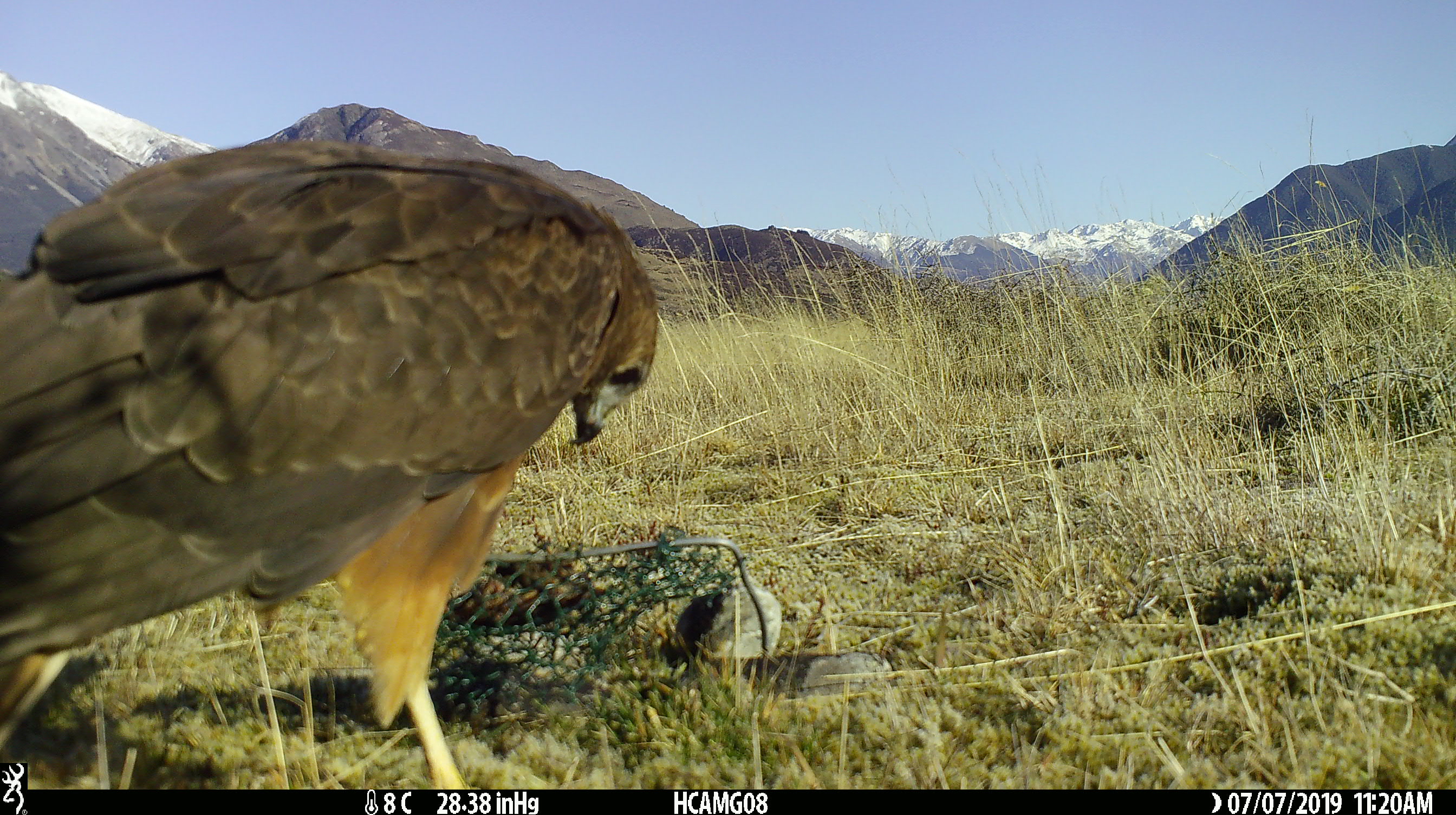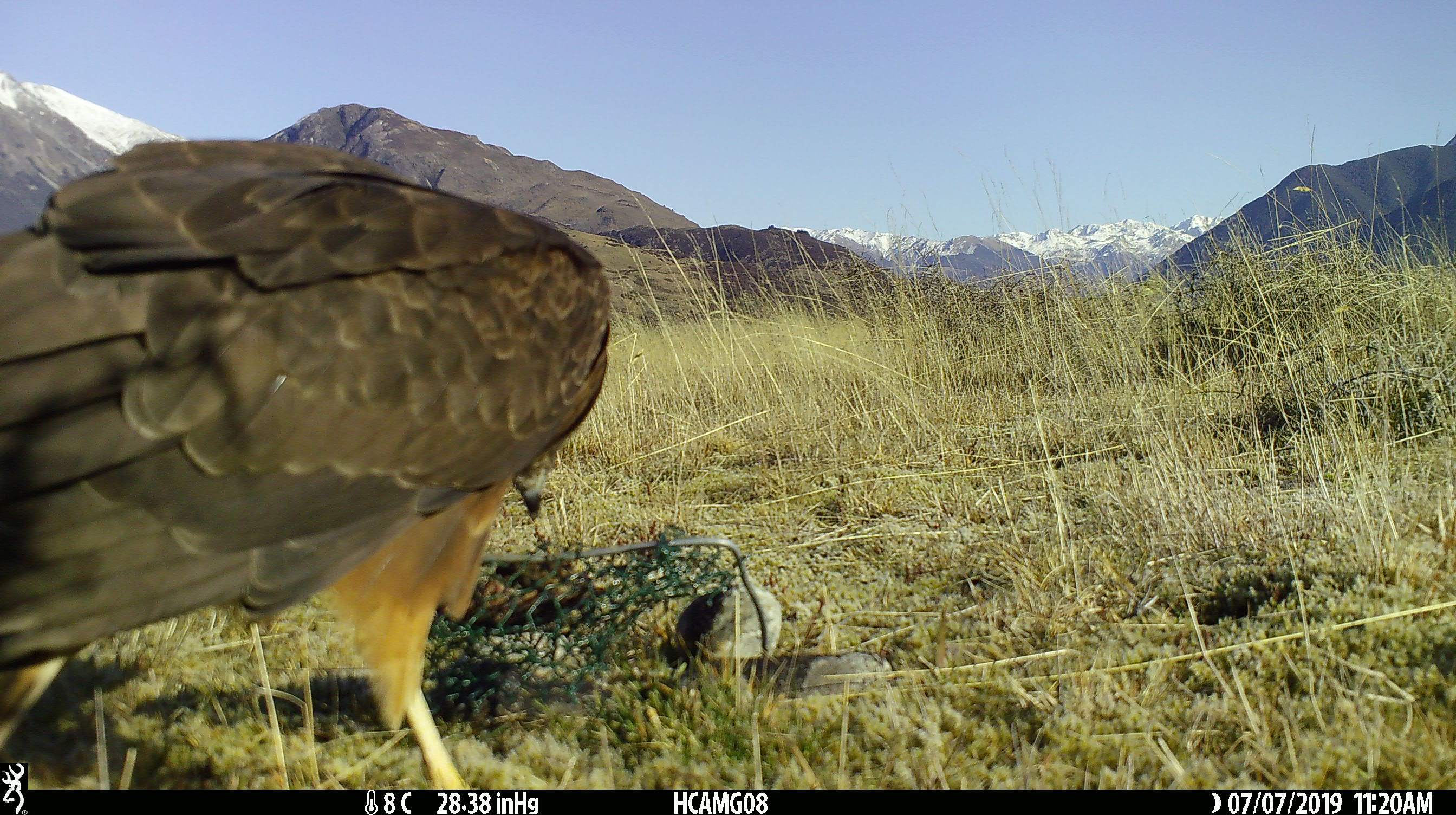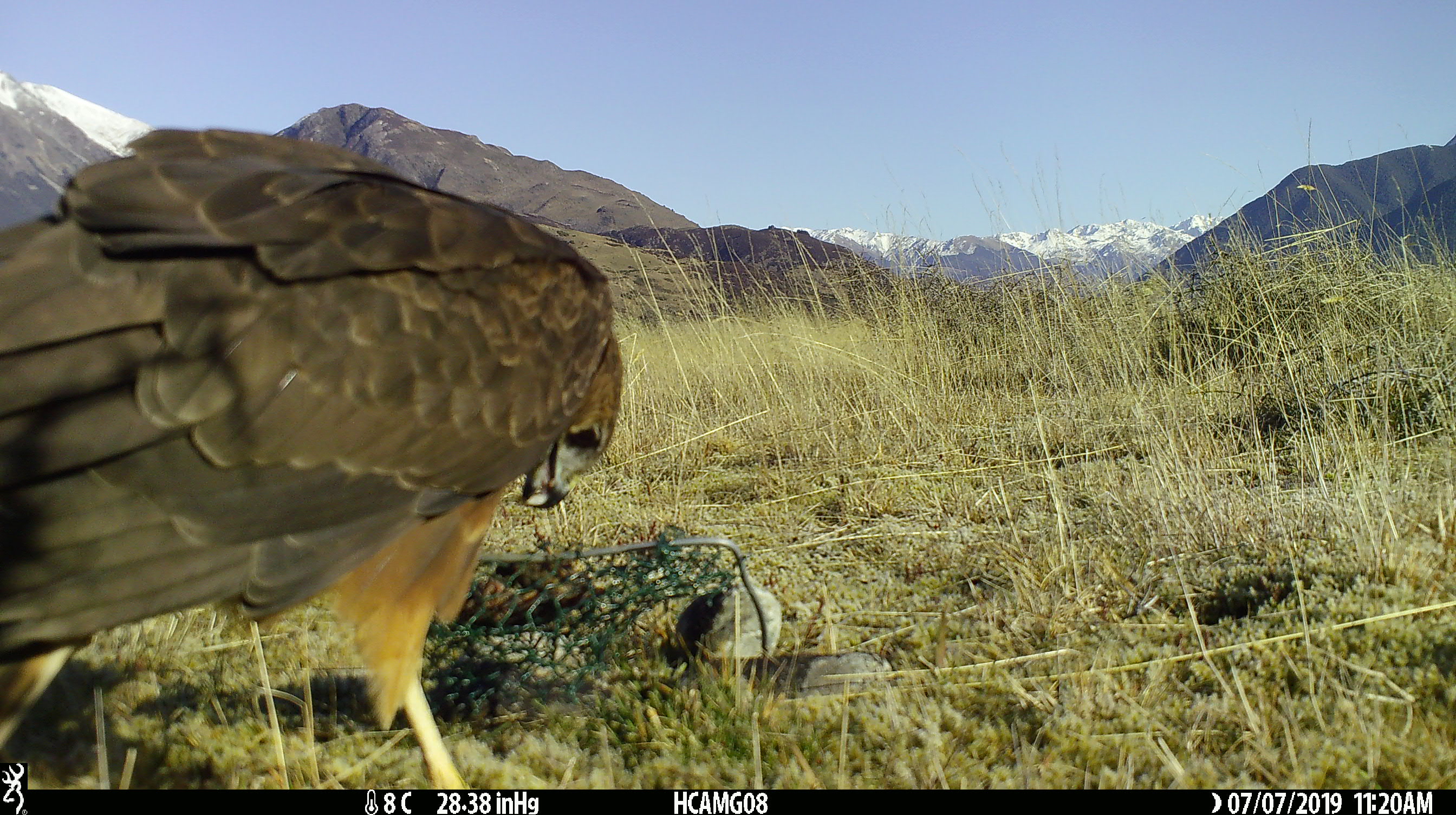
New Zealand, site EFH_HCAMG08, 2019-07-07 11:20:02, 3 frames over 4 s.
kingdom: Animalia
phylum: Chordata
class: Aves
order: Accipitriformes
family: Accipitridae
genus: Circus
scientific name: Circus approximans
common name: swamp harrier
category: harrier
Harrier (swamp harrier) (Circus approximans).